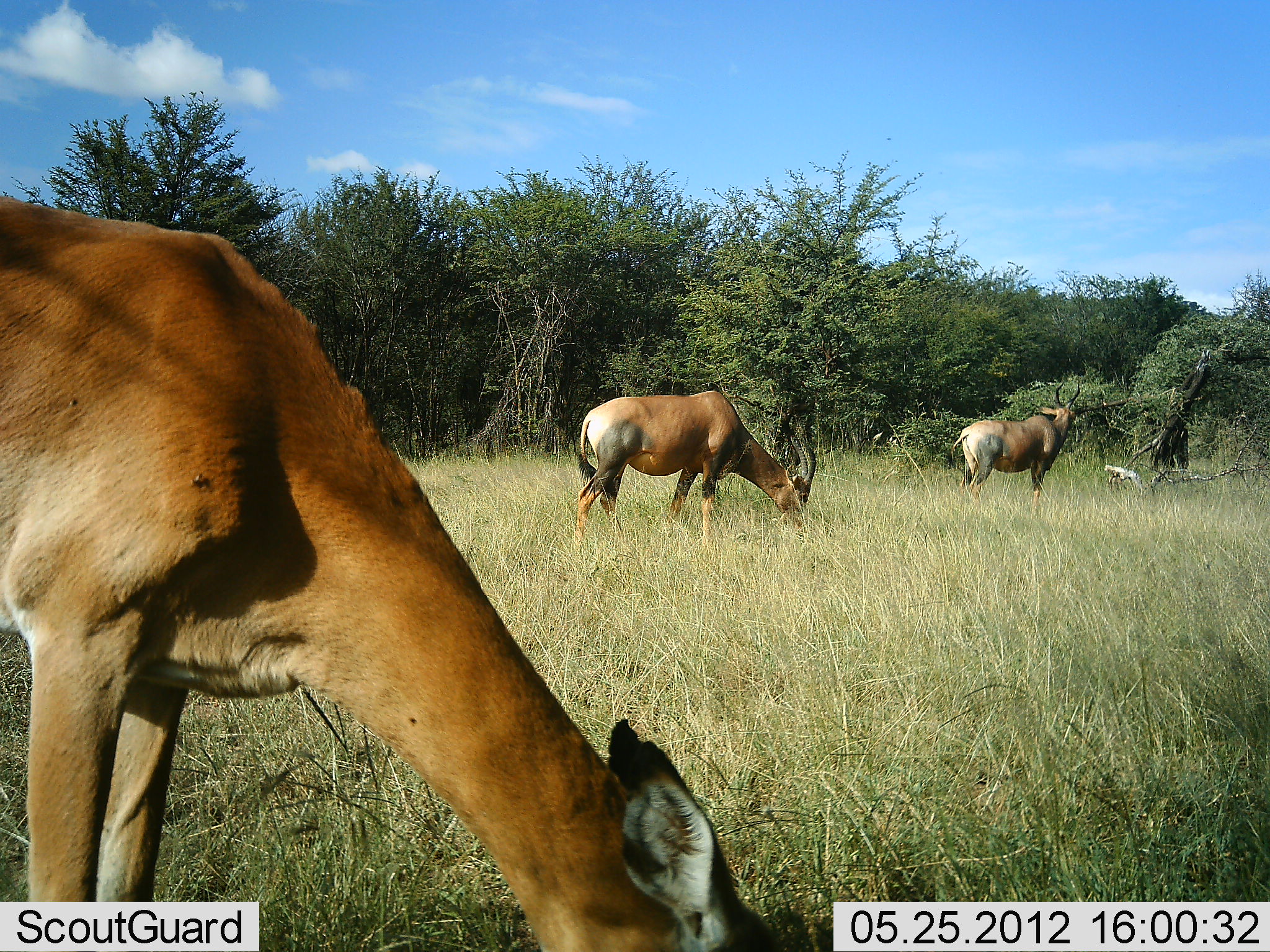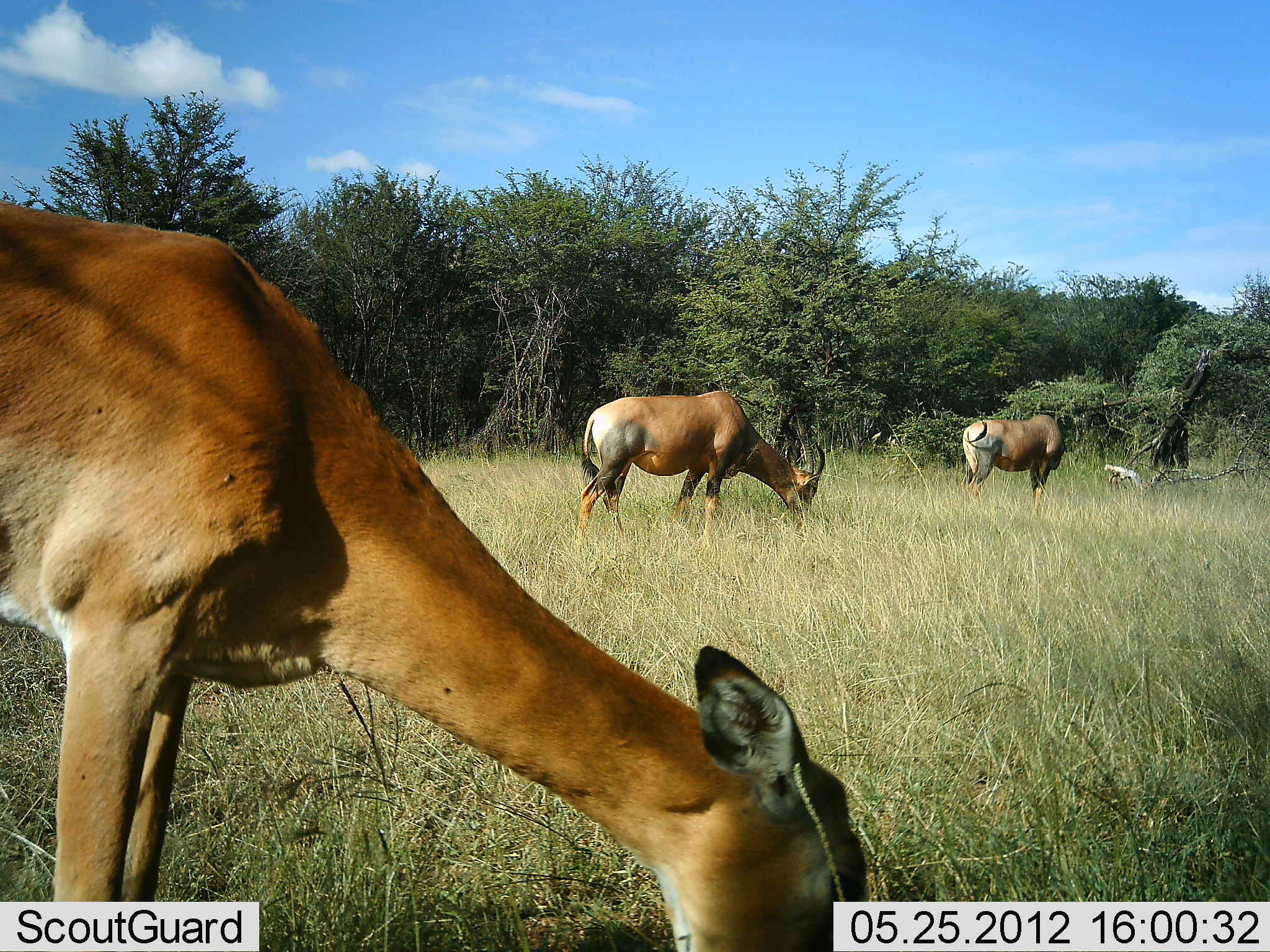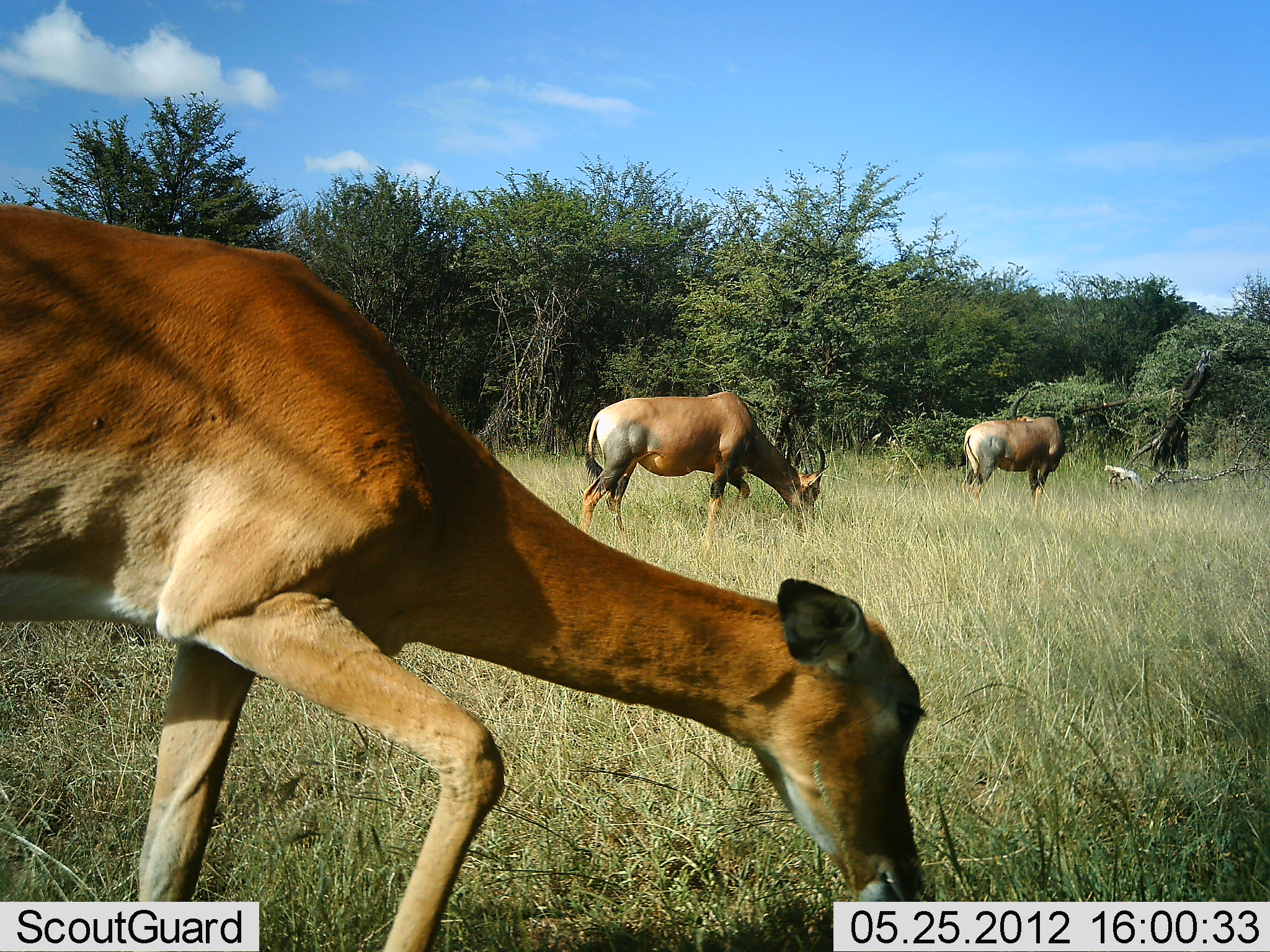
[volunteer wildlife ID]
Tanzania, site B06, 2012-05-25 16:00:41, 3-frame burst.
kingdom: Animalia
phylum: Chordata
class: Mammalia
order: Artiodactyla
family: Bovidae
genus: Aepyceros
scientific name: Aepyceros melampus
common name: impala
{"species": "impala (Aepyceros melampus)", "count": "1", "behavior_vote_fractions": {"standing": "17%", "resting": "0%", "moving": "0%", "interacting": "0%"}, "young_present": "0%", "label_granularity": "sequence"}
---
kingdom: Animalia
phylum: Chordata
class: Mammalia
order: Artiodactyla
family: Bovidae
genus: Damaliscus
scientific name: Damaliscus lunatus jimela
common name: topi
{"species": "topi (Damaliscus lunatus jimela)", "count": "2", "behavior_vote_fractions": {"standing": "60%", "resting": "0%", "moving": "7%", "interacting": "0%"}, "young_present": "0%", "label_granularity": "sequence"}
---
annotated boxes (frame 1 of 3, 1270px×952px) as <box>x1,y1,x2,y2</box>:
animal: <box>1,188,775,952</box>; <box>576,391,816,545</box>; <box>948,382,1082,508</box>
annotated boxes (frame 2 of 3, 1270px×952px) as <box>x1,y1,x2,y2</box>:
animal: <box>0,196,873,950</box>; <box>574,391,825,553</box>; <box>961,413,1065,511</box>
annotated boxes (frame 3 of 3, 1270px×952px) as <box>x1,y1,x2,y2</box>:
animal: <box>0,198,924,952</box>; <box>577,392,826,541</box>; <box>962,393,1065,510</box>